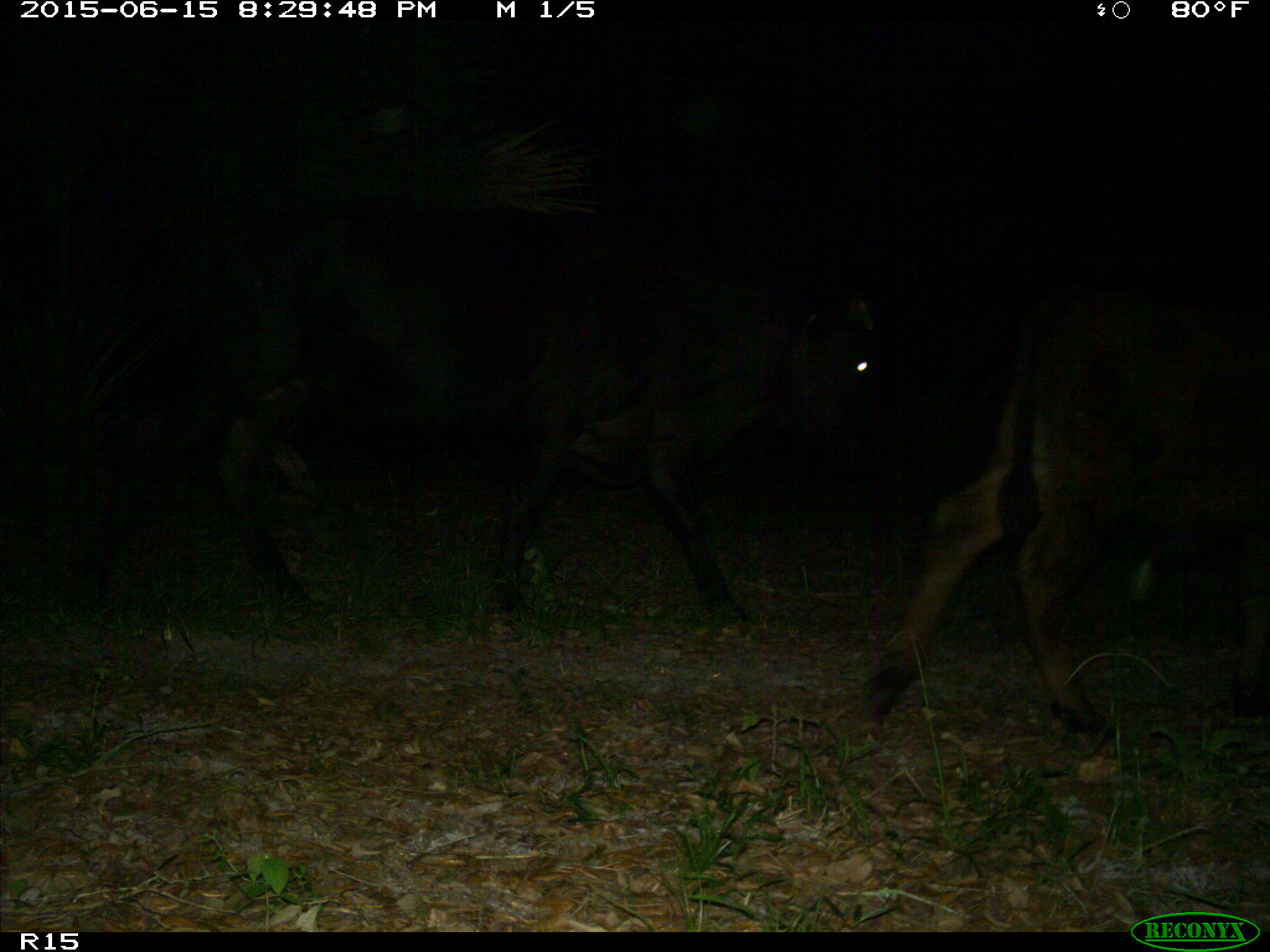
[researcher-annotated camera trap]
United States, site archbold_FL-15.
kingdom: Animalia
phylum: Chordata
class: Mammalia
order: Artiodactyla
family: Bovidae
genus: Bos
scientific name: Bos taurus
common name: domestic cow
Bos taurus (domestic cow).